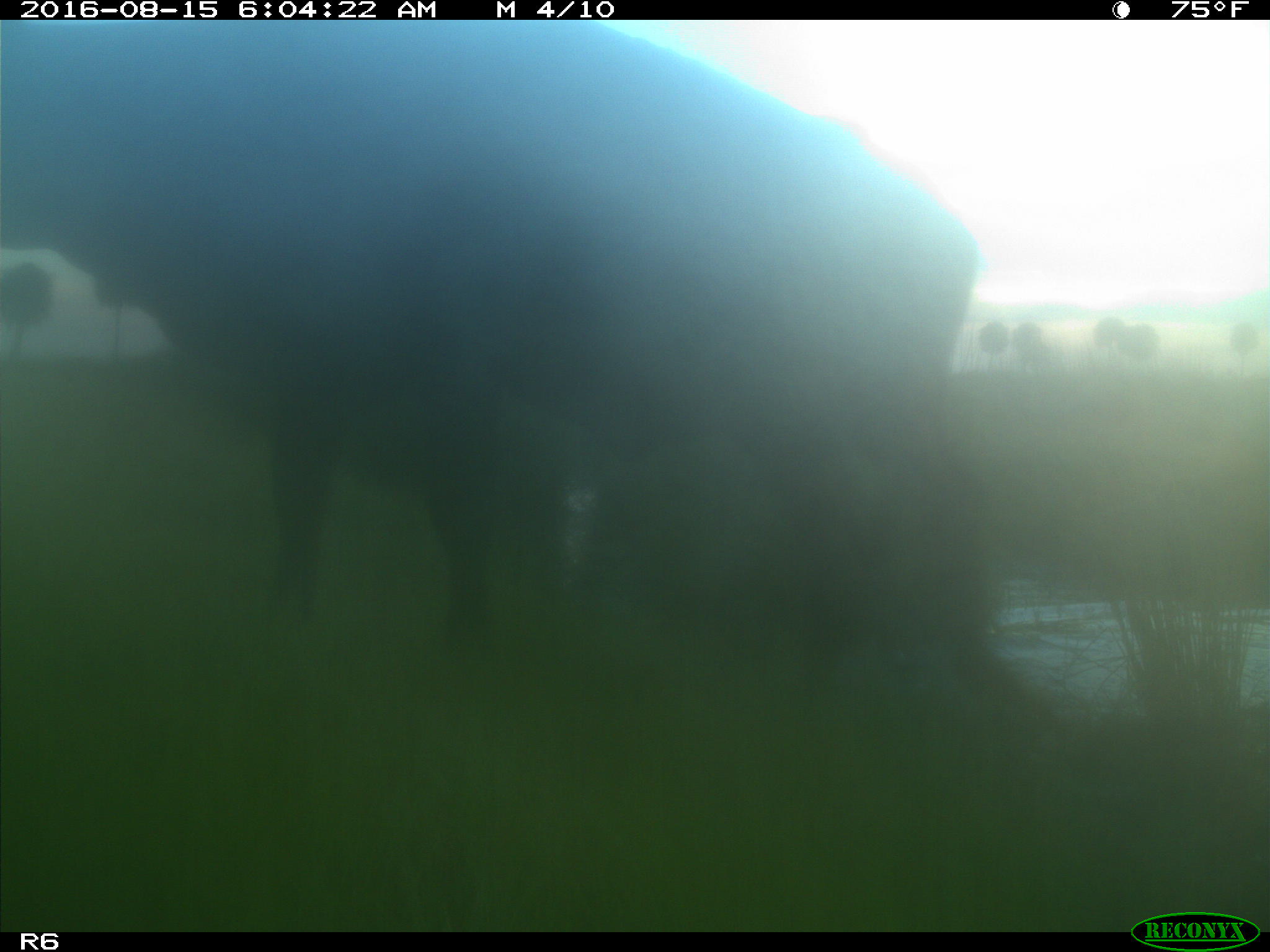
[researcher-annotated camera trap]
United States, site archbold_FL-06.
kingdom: Animalia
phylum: Chordata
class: Mammalia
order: Artiodactyla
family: Bovidae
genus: Bos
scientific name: Bos taurus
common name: domestic cow